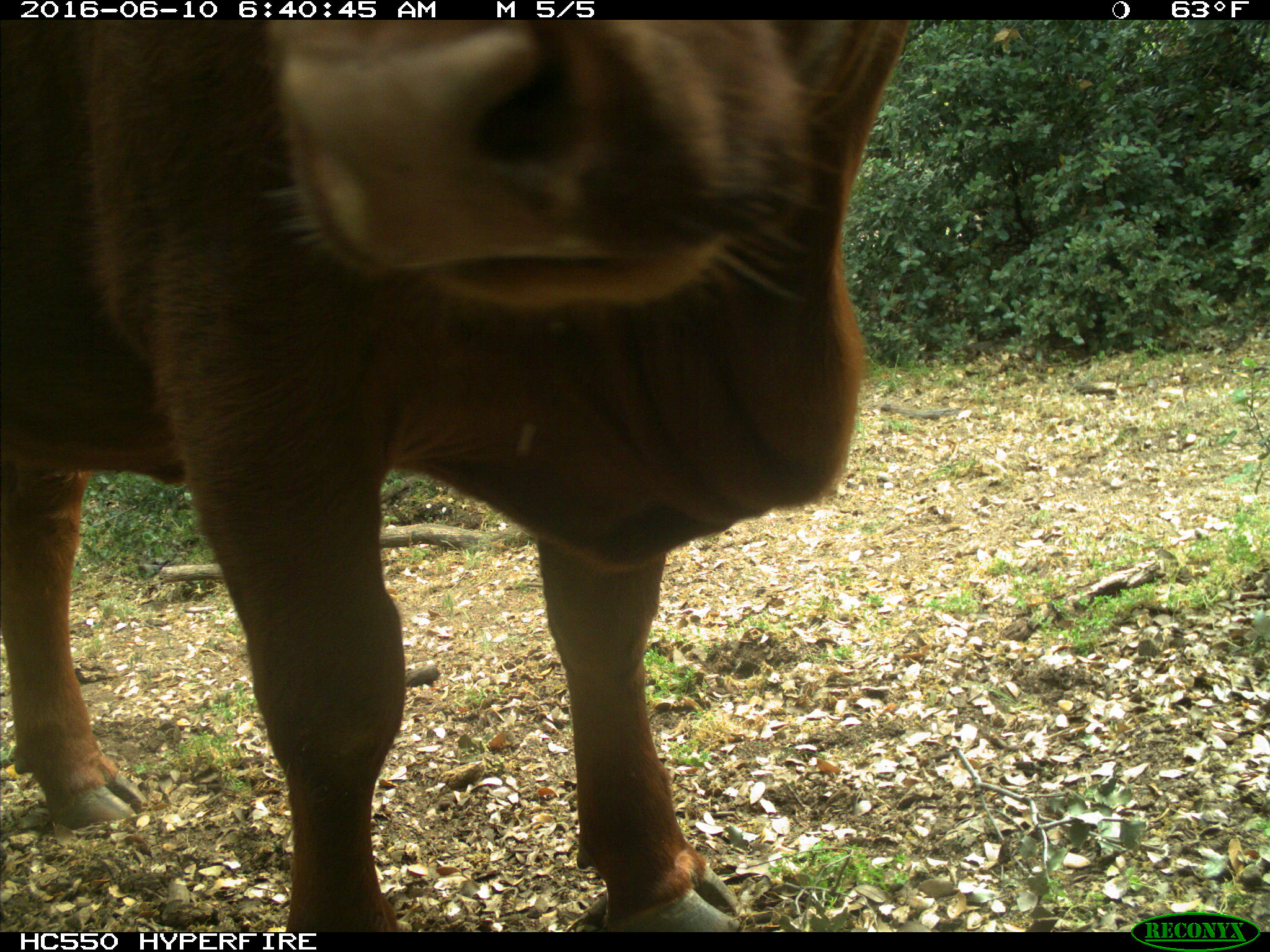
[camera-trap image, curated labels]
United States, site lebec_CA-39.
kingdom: Animalia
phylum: Chordata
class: Mammalia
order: Artiodactyla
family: Bovidae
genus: Bos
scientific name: Bos taurus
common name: domestic cow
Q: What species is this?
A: Bos taurus (domestic cow).